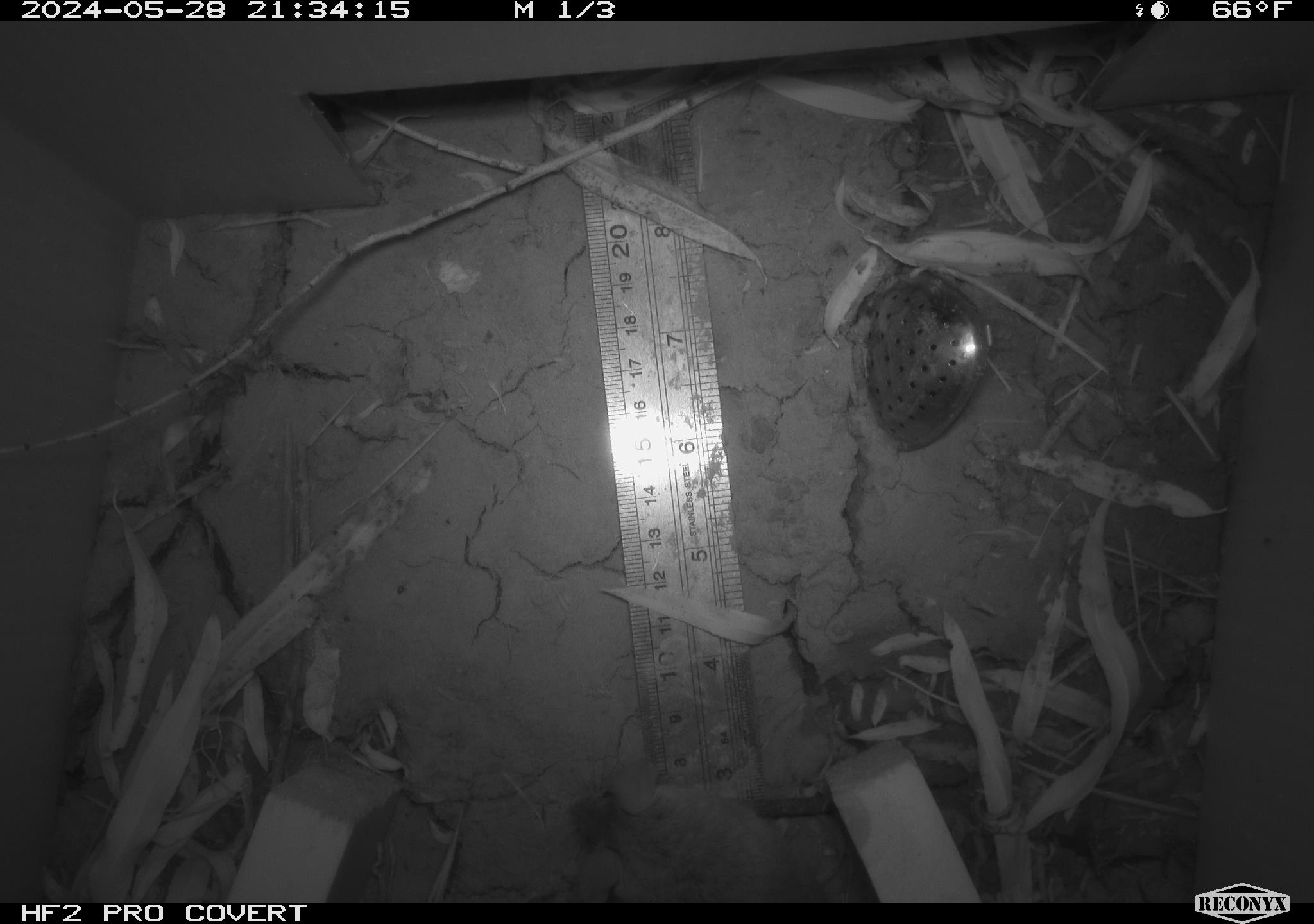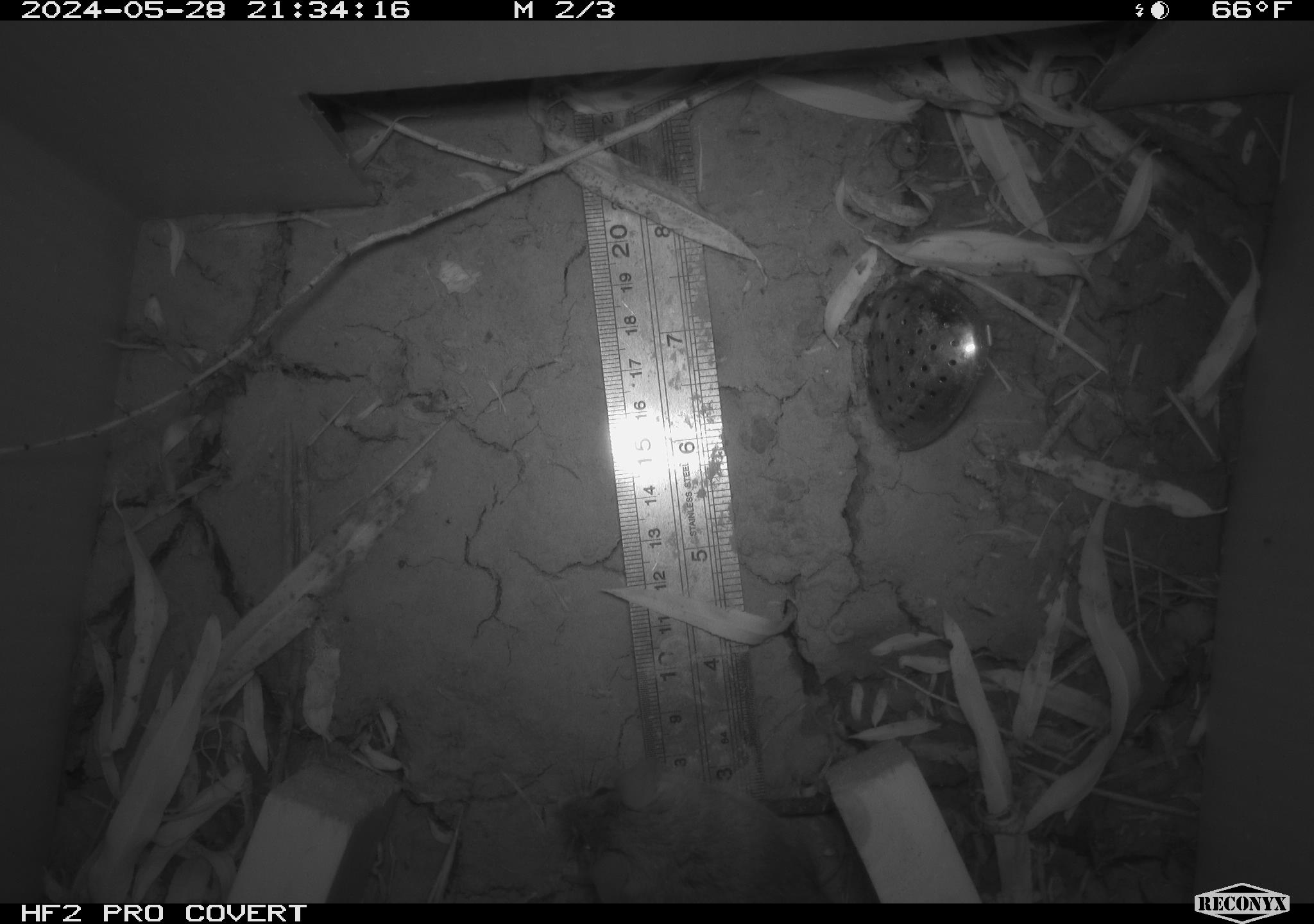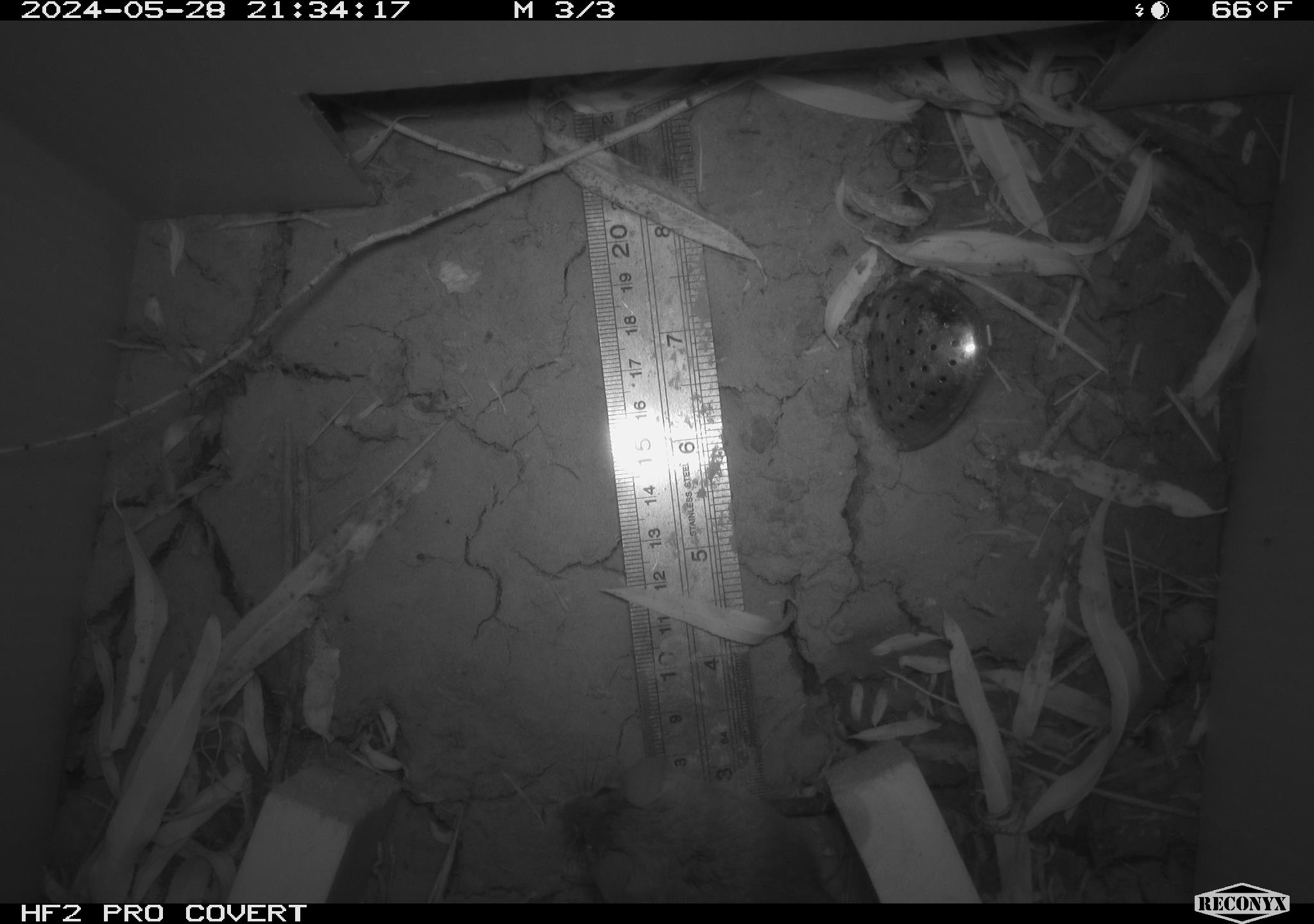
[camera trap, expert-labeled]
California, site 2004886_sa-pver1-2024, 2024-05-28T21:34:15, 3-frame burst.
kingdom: Animalia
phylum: Chordata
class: Mammalia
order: Rodentia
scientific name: Rodentia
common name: mouse species